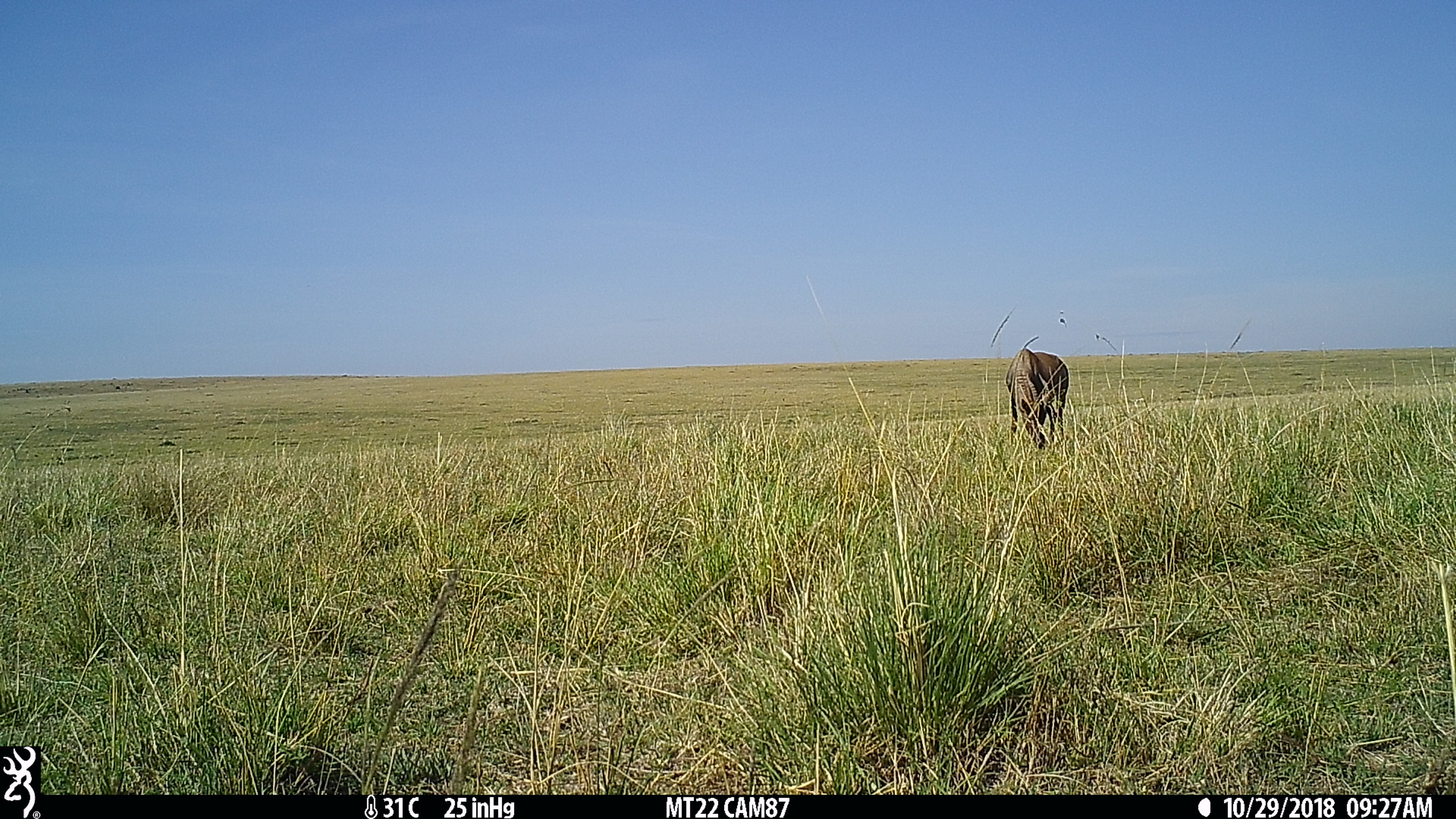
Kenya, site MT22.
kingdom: Animalia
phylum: Chordata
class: Mammalia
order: Artiodactyla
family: Bovidae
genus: Damaliscus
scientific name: Damaliscus lunatus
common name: topi